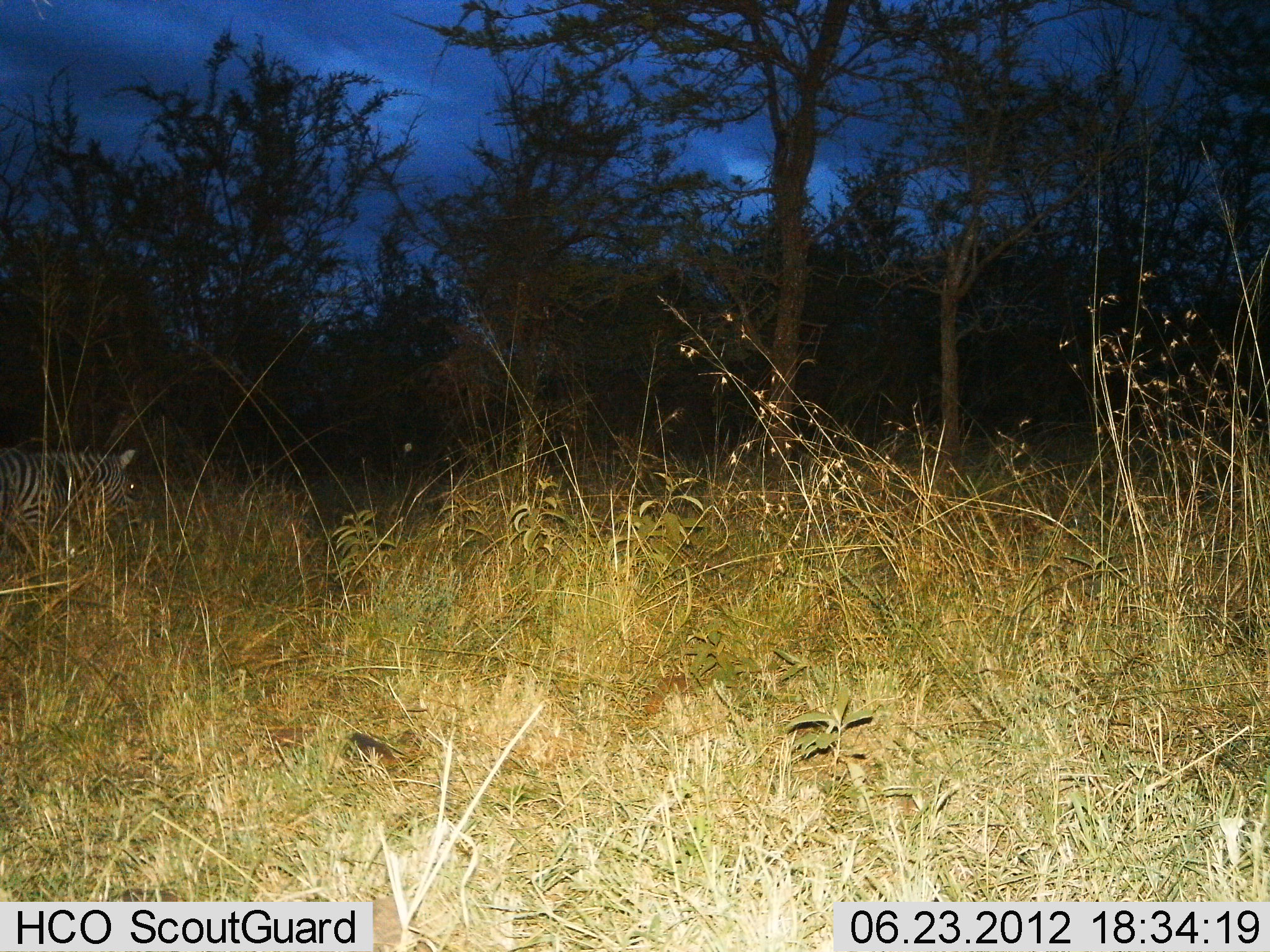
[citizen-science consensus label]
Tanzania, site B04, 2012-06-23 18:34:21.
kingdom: Animalia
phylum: Chordata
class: Mammalia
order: Perissodactyla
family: Equidae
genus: Equus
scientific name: Equus quagga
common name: plains zebra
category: zebra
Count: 1.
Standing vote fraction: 50%.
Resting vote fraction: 10%.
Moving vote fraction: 40%.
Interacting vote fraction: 0%.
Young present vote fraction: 0%.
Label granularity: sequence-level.